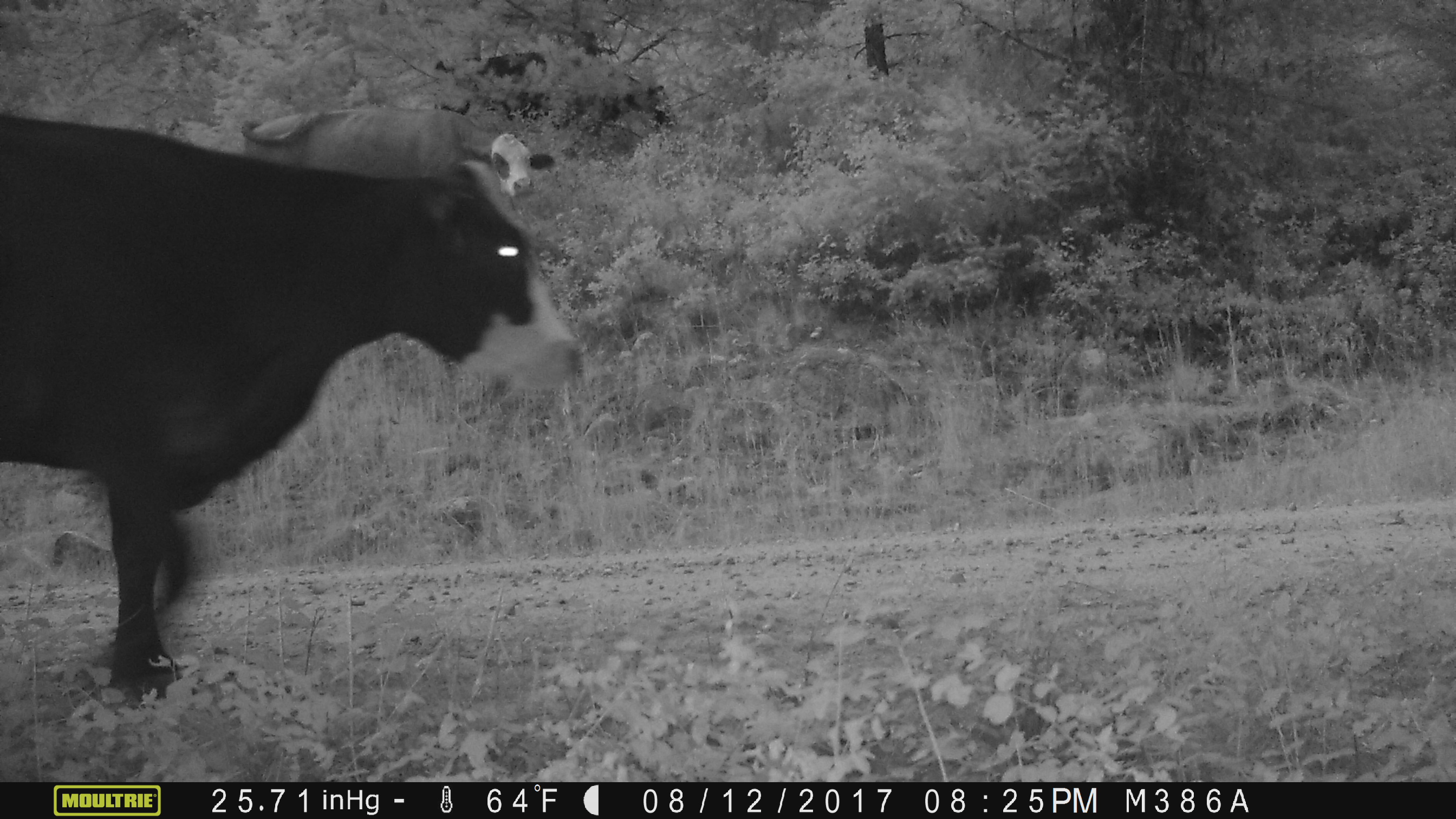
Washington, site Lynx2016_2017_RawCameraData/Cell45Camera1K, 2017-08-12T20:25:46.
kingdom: Animalia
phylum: Chordata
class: Mammalia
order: Artiodactyla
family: Bovidae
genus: Bos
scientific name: Bos taurus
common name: domestic cattle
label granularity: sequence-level